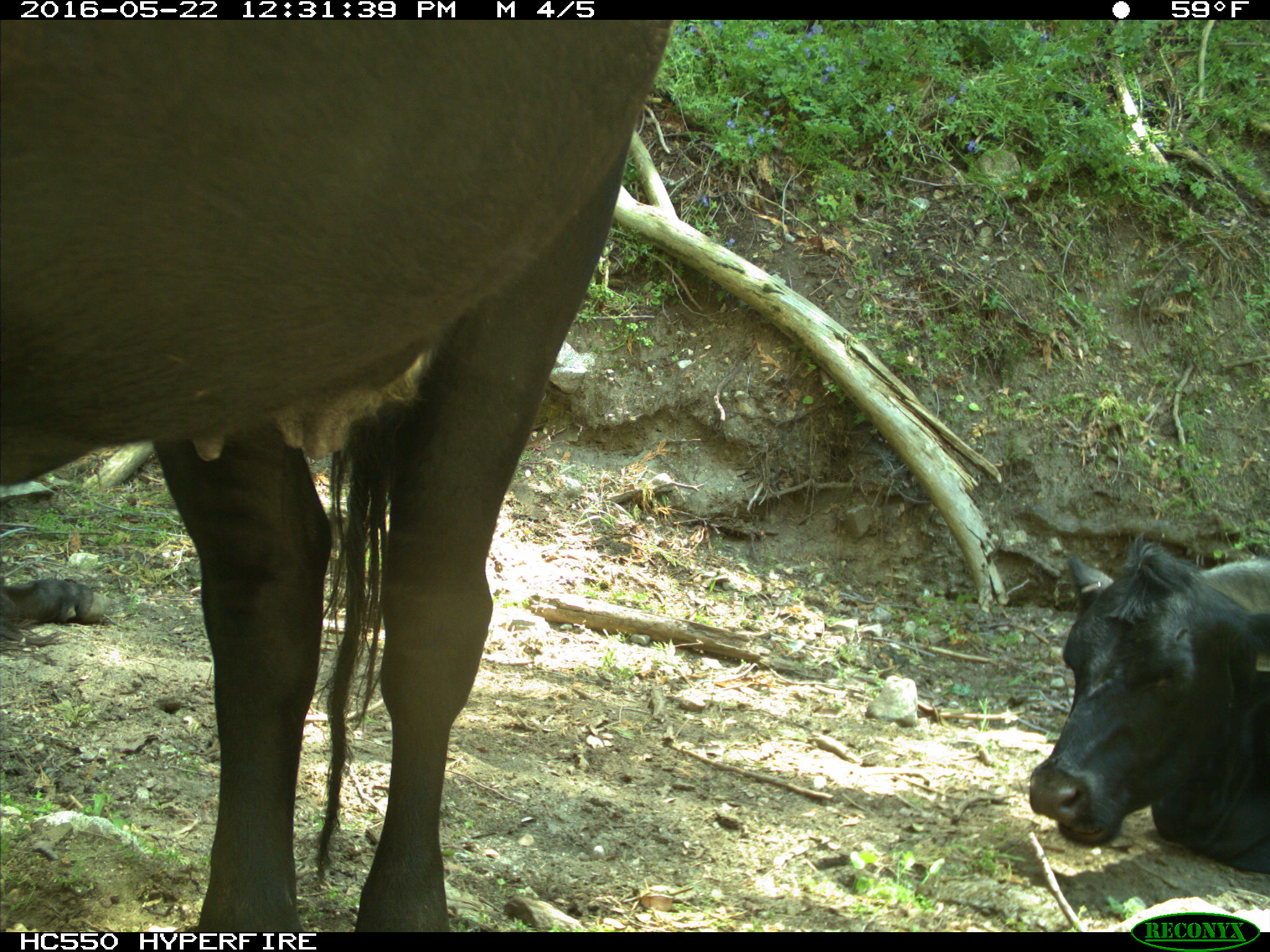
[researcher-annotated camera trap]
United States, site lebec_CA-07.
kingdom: Animalia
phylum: Chordata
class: Mammalia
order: Artiodactyla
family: Bovidae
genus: Bos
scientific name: Bos taurus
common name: domestic cow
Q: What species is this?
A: Bos taurus (domestic cow).